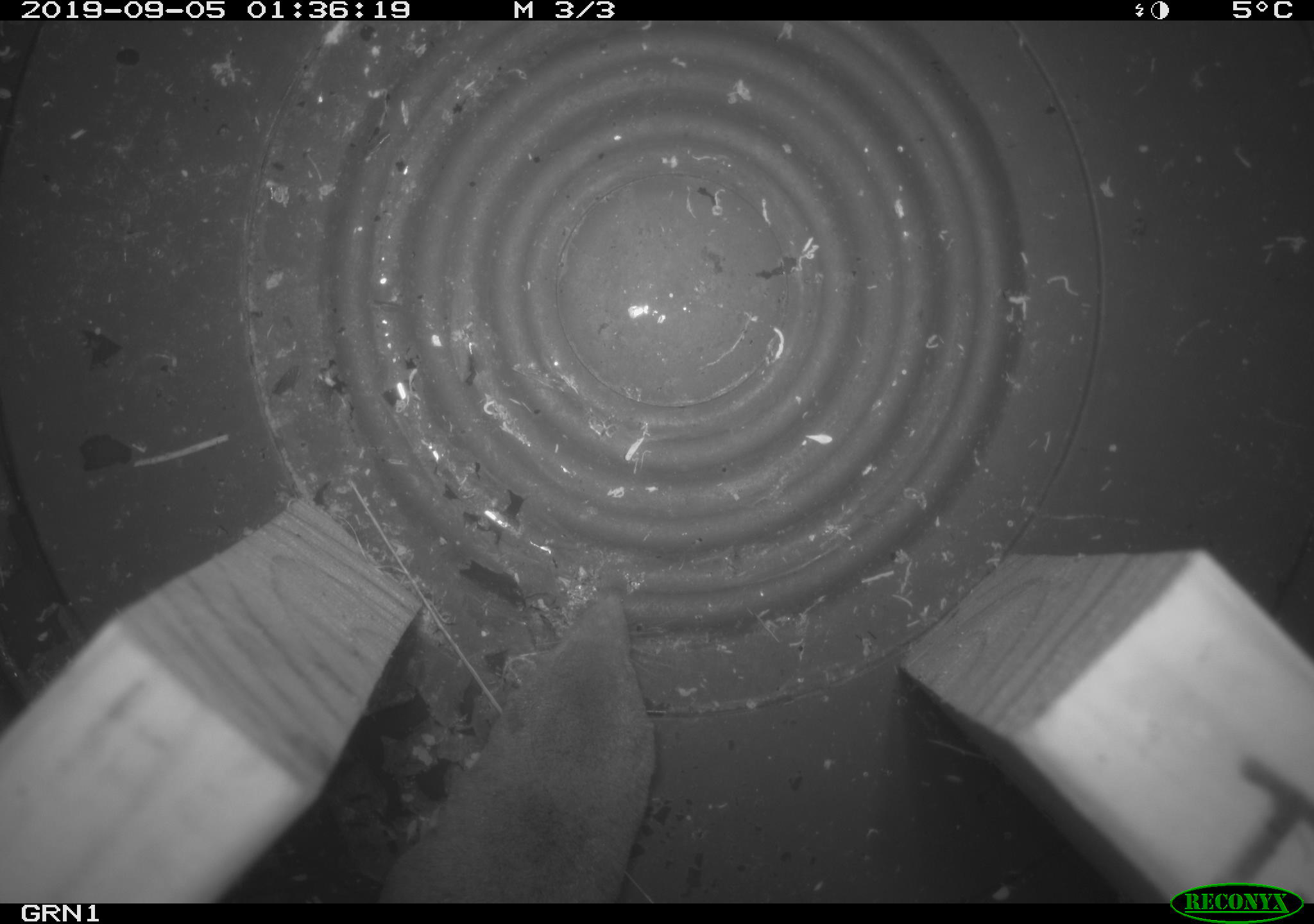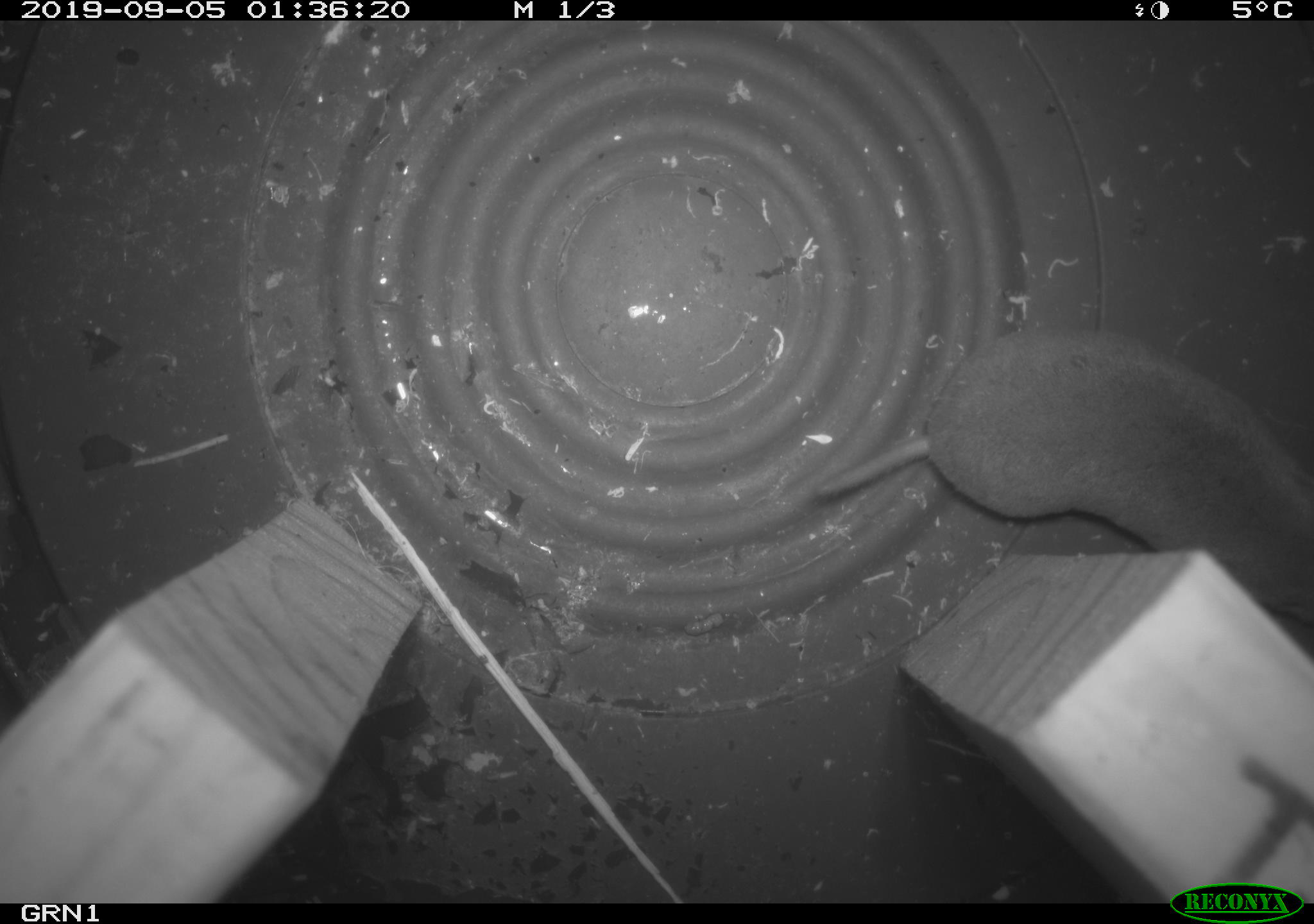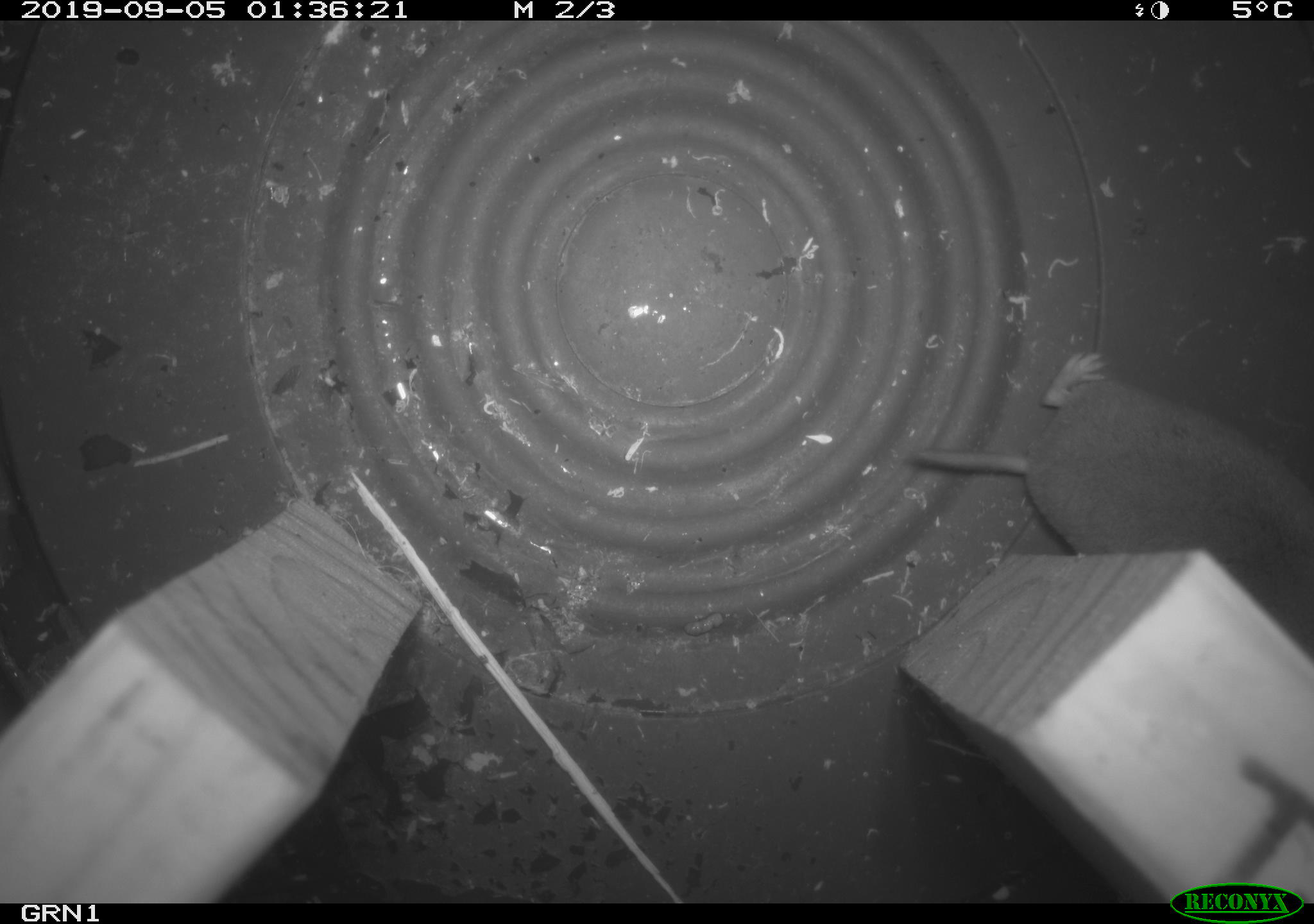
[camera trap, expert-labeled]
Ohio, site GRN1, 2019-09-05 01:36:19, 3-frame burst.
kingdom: Animalia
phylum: Chordata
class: Mammalia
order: Eulipotyphla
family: Soricidae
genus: Blarina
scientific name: Blarina brevicauda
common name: northern short-tailed shrew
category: n. short-tailed shrew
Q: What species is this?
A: N. short-tailed shrew (northern short-tailed shrew) (Blarina brevicauda).